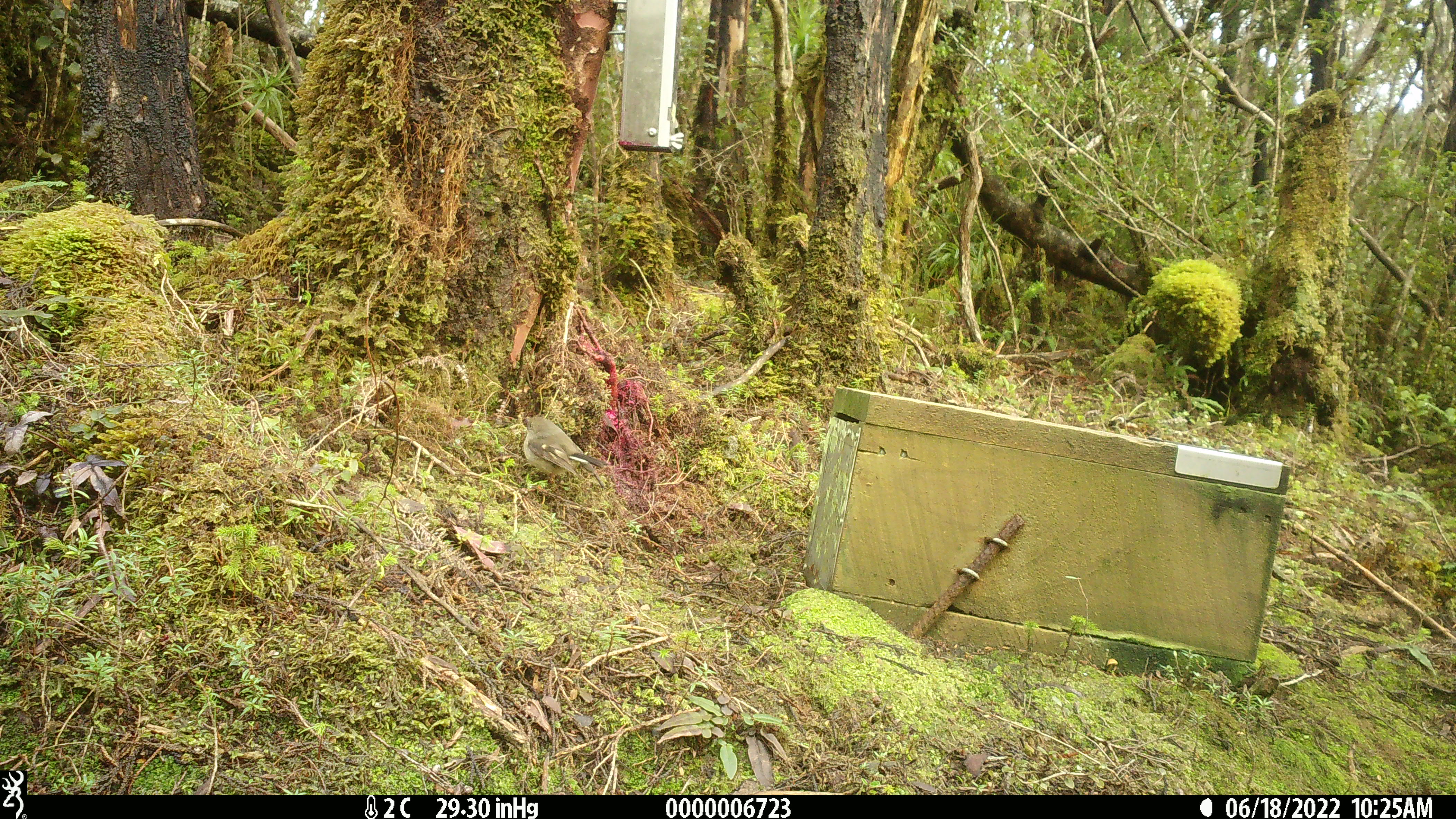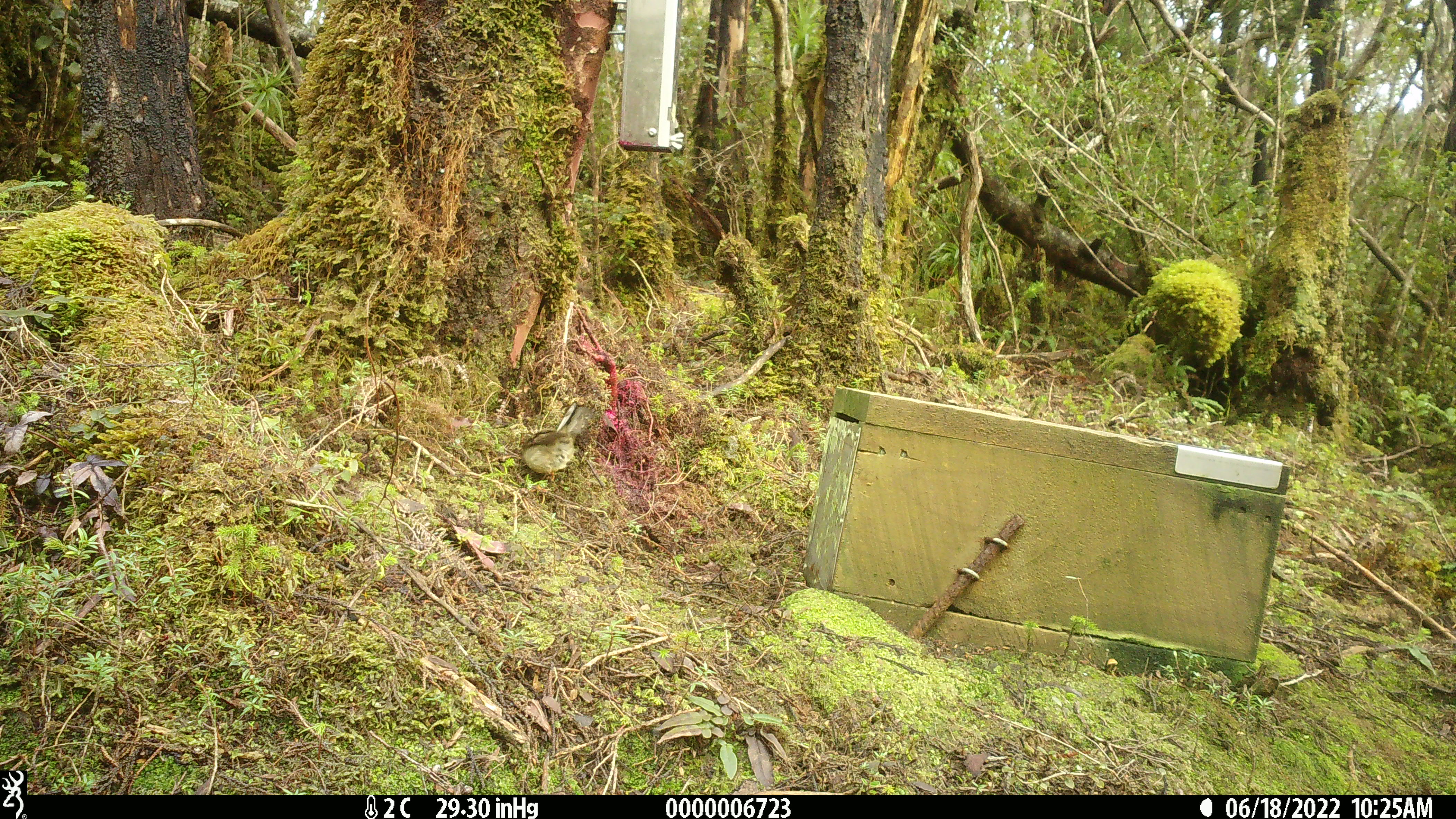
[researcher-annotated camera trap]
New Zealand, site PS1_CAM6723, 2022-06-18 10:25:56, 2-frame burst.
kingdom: Animalia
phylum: Chordata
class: Aves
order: Passeriformes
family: Petroicidae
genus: Petroica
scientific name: Petroica macrocephala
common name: tomtit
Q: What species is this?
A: Tomtit (Petroica macrocephala).